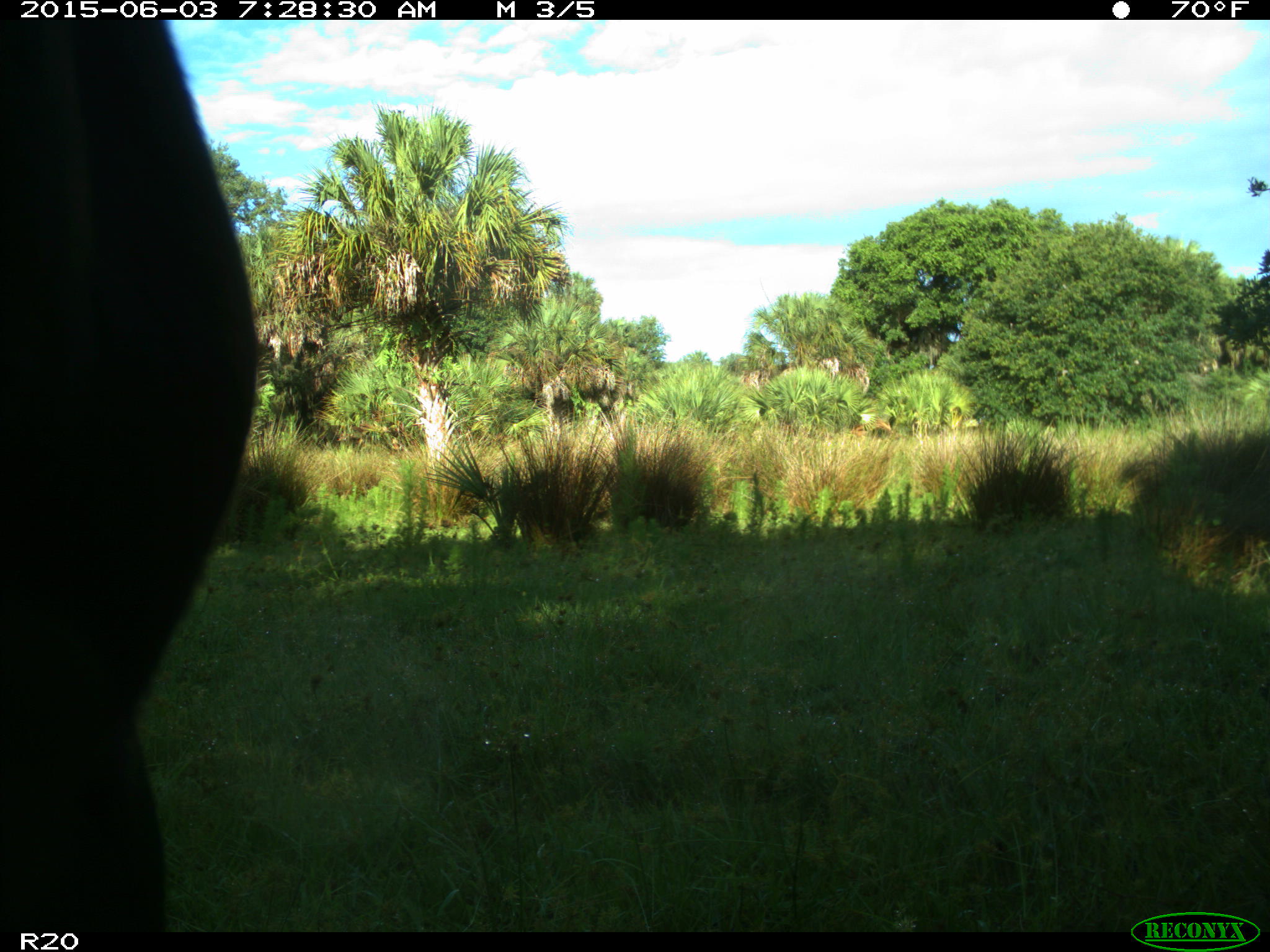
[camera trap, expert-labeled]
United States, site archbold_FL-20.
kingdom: Animalia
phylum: Chordata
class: Mammalia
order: Artiodactyla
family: Bovidae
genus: Bos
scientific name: Bos taurus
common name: domestic cow